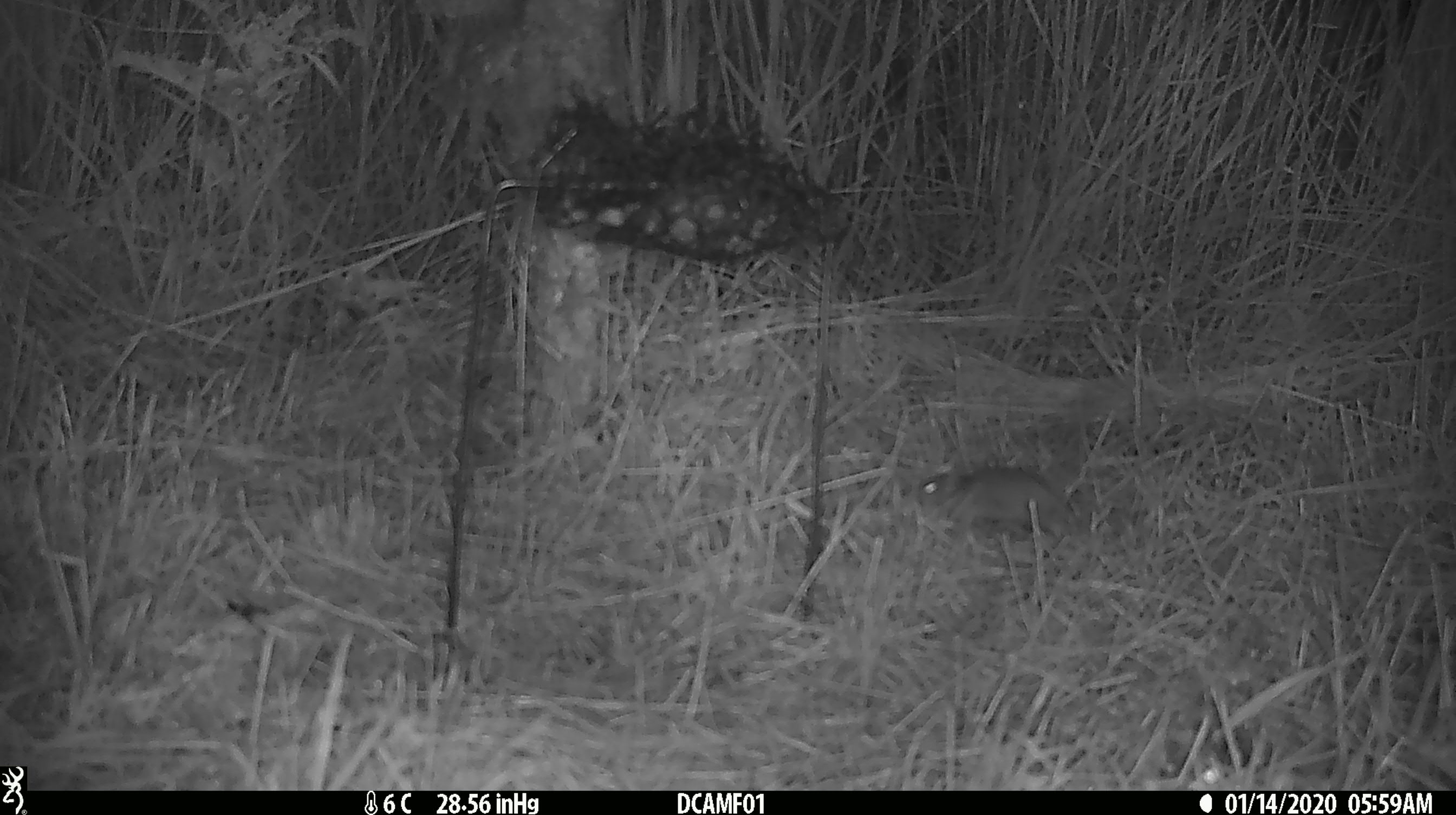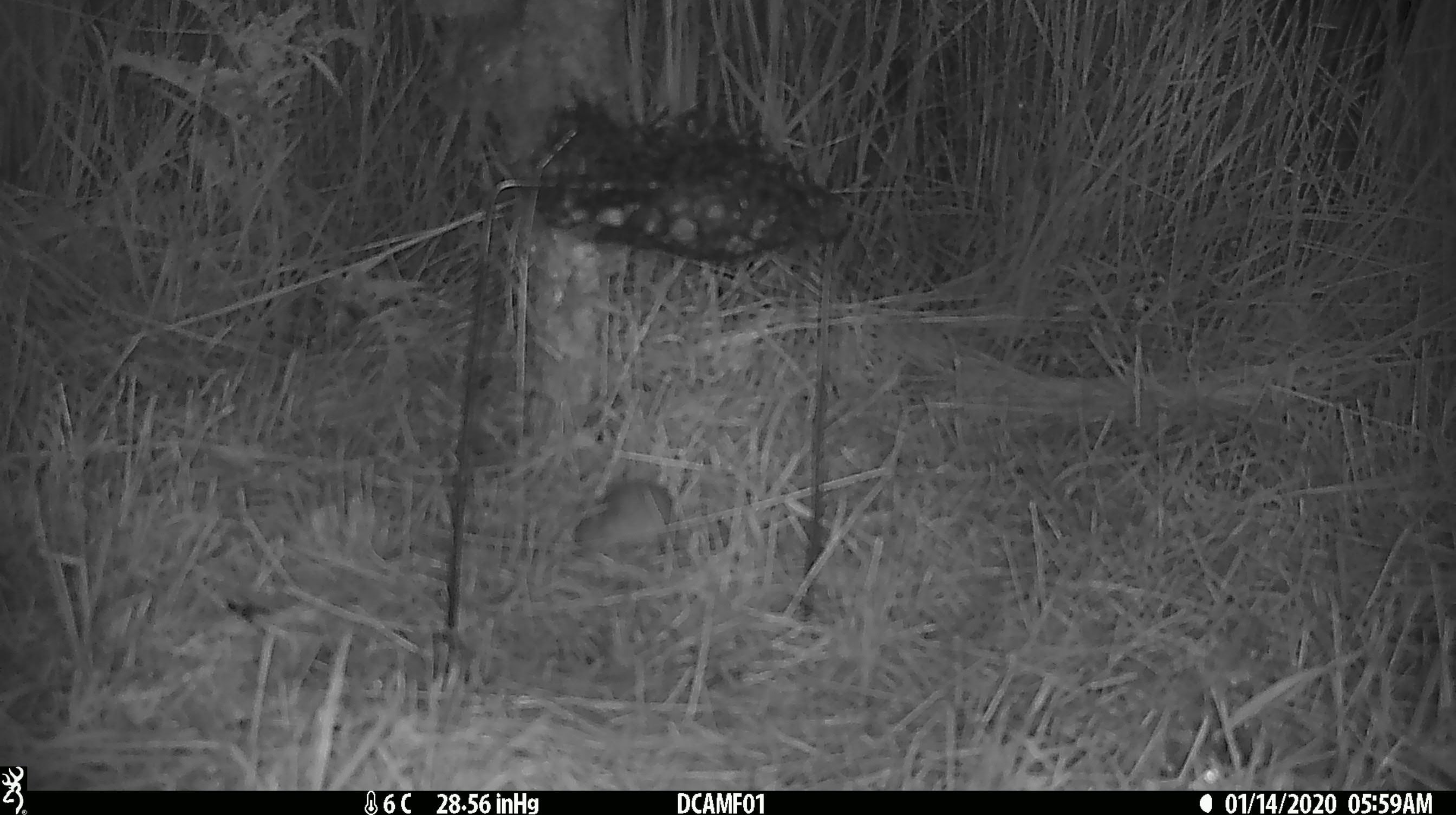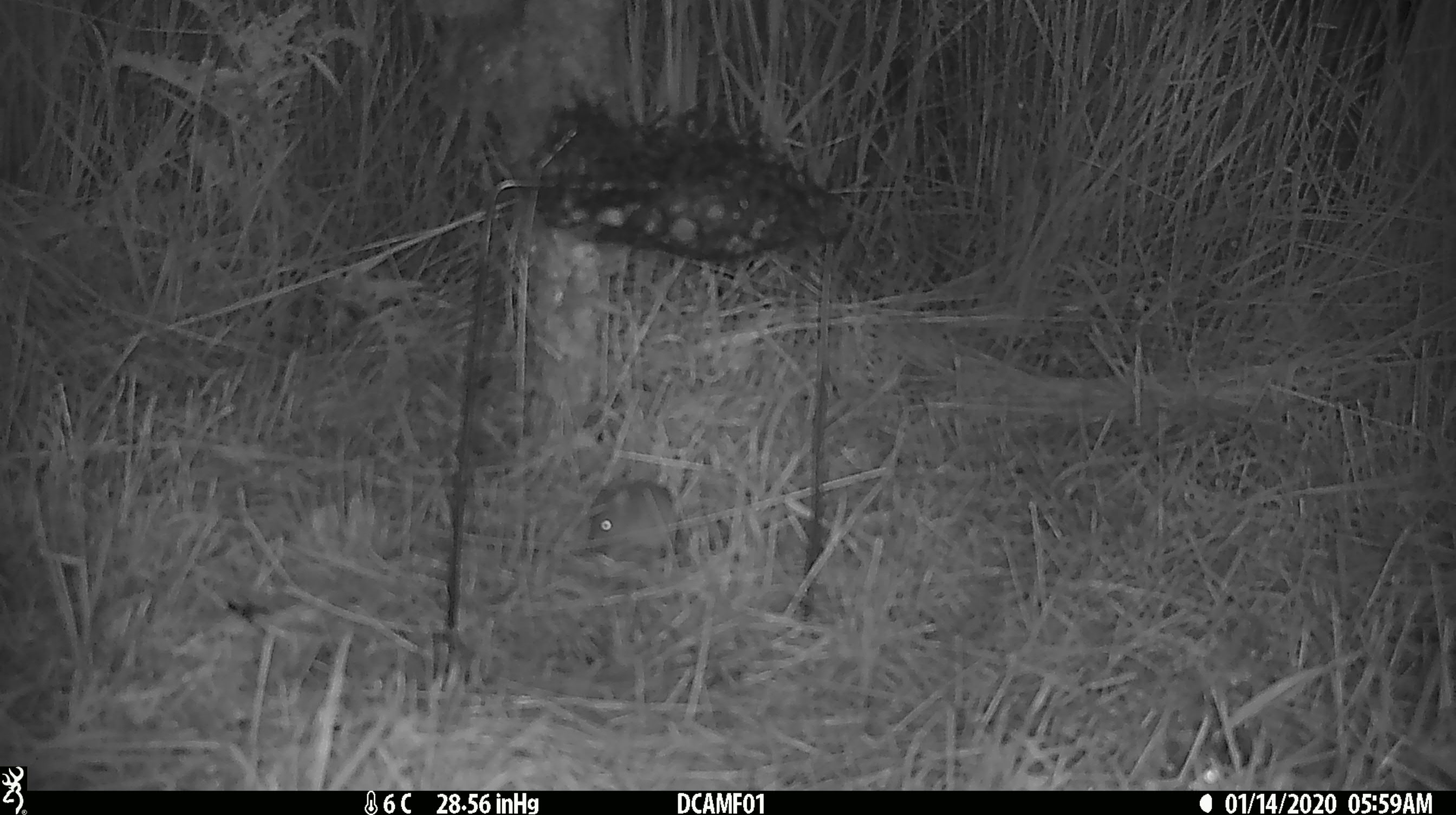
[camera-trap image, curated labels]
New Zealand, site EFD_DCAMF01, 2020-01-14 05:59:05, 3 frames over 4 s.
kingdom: Animalia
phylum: Chordata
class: Mammalia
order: Rodentia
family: Muridae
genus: Mus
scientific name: Mus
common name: mouse